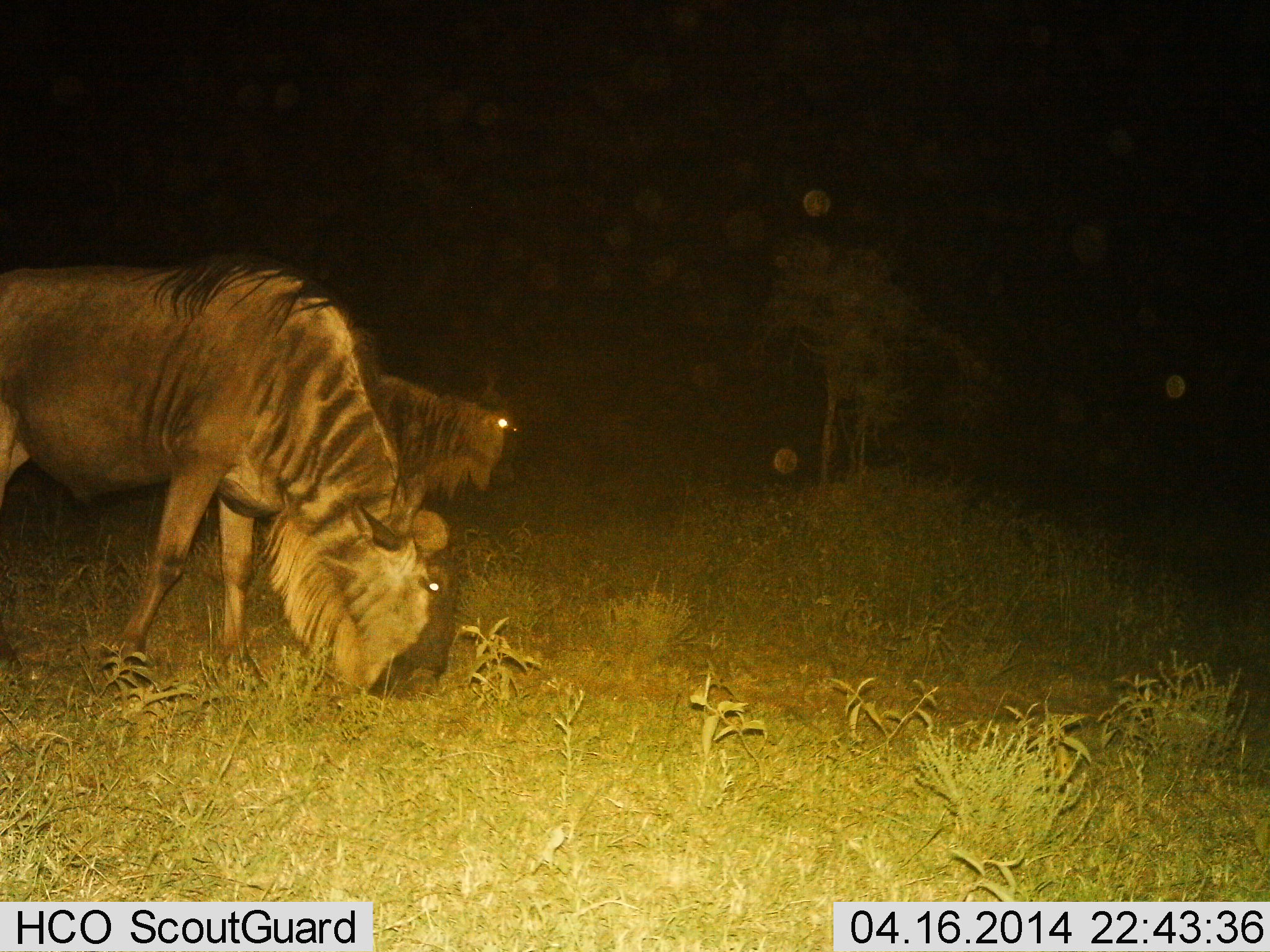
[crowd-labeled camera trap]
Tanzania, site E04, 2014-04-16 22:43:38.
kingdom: Animalia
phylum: Chordata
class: Mammalia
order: Artiodactyla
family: Bovidae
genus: Connochaetes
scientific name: Connochaetes taurinus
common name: blue wildebeest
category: wildebeest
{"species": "wildebeest (blue wildebeest) (Connochaetes taurinus)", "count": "2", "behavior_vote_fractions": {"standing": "40%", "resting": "0%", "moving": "20%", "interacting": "0%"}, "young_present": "0%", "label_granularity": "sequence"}